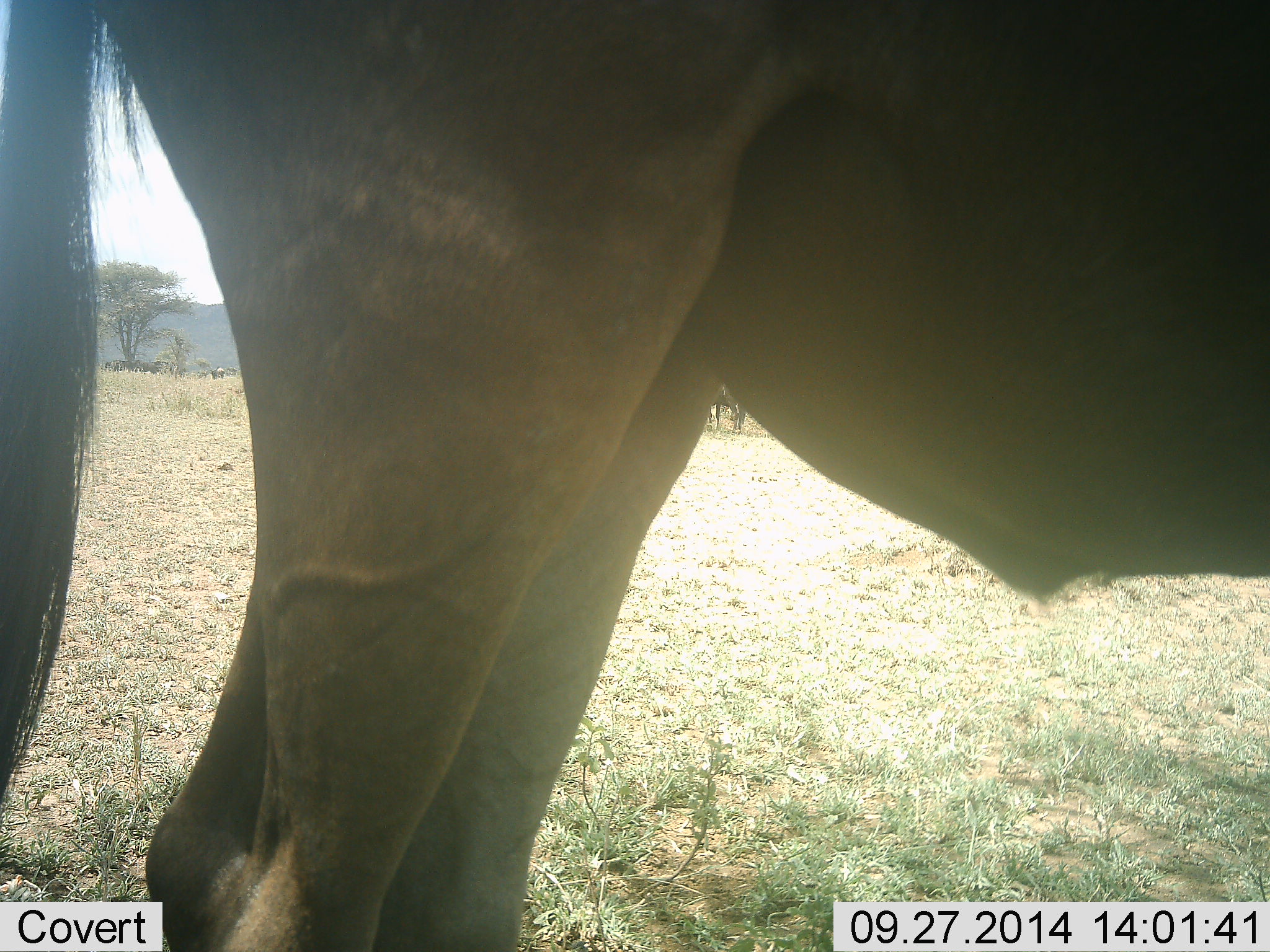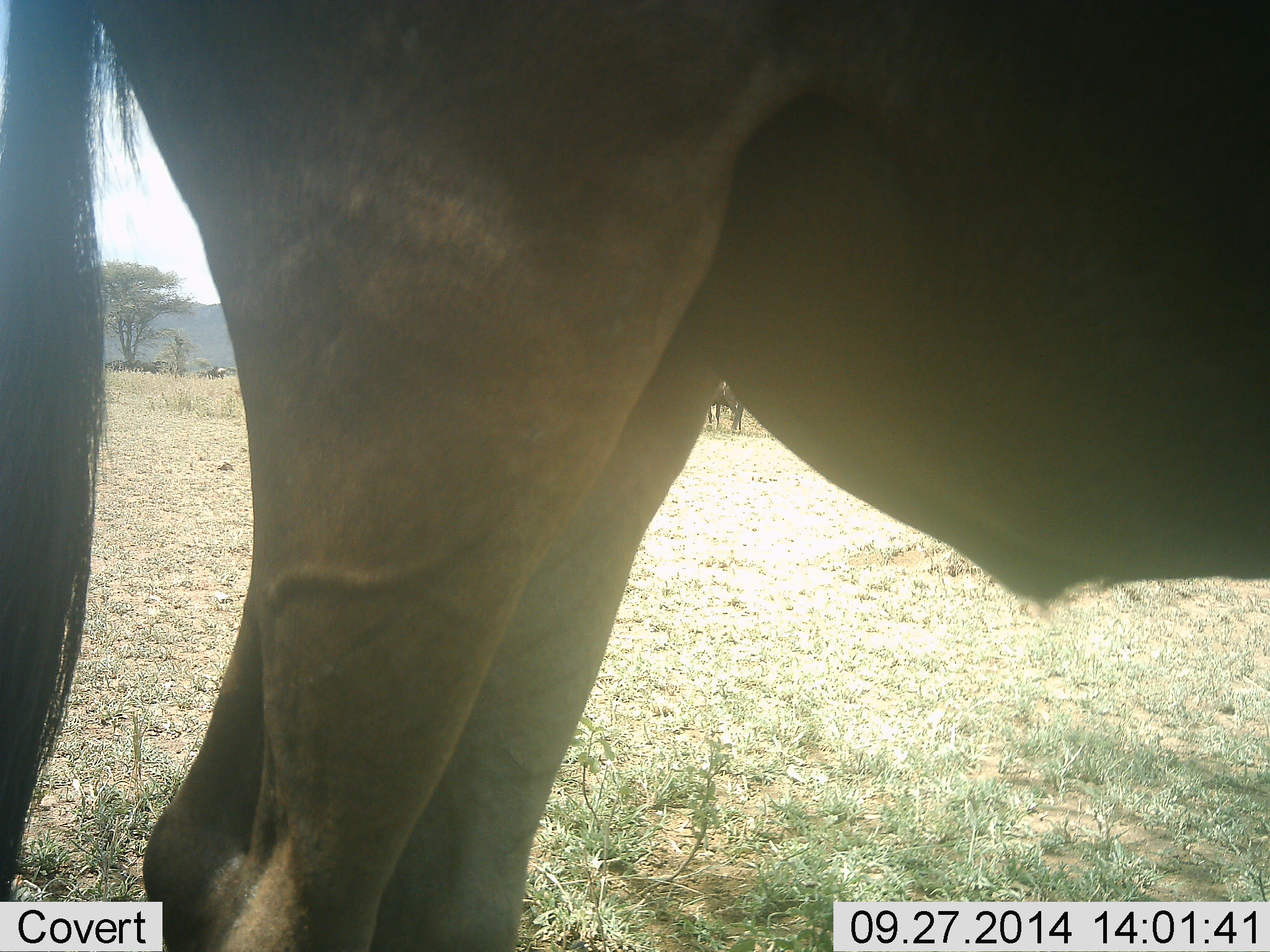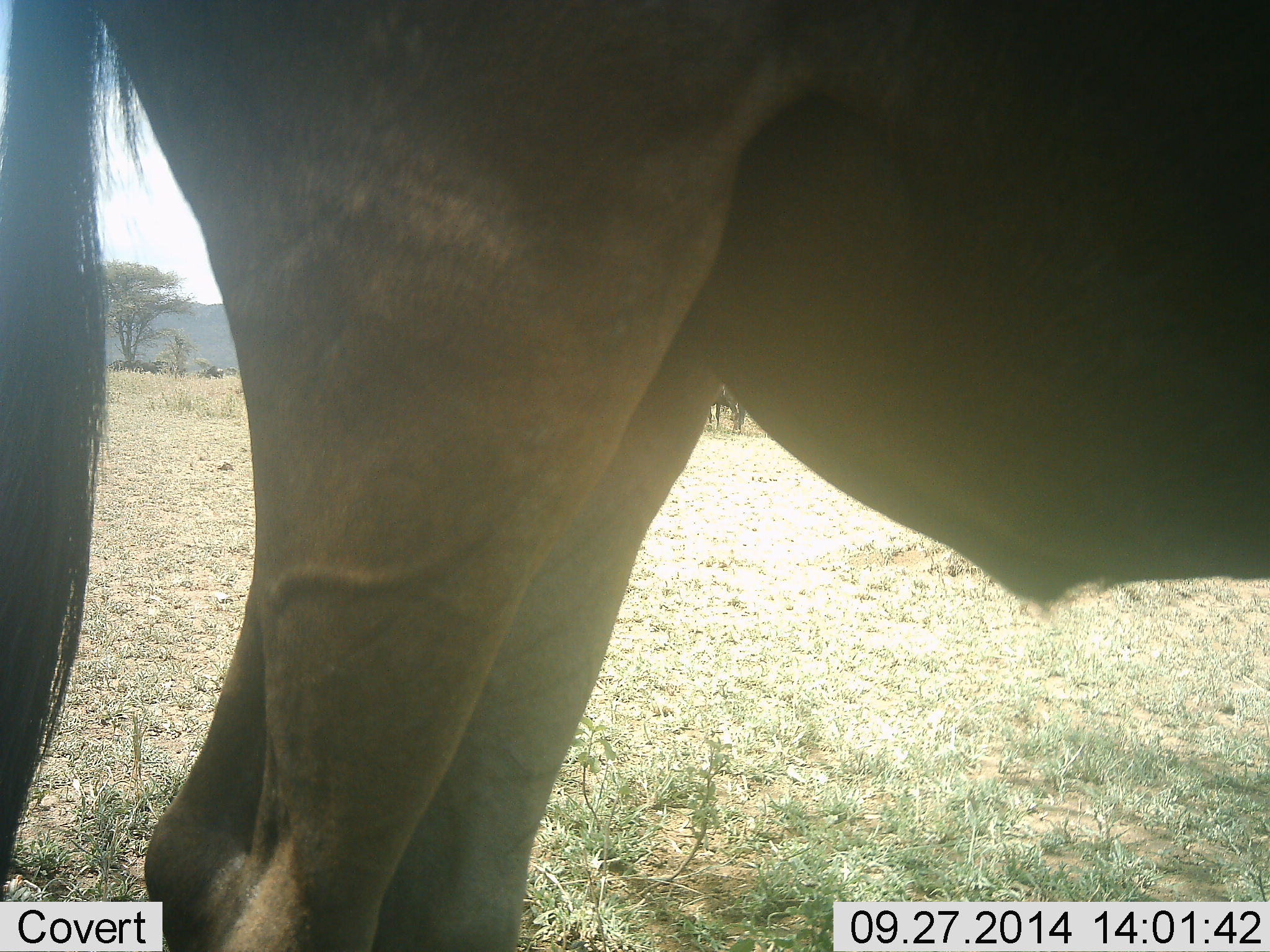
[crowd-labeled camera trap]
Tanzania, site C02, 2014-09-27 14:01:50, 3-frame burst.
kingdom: Animalia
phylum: Chordata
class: Mammalia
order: Artiodactyla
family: Bovidae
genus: Connochaetes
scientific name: Connochaetes taurinus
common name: blue wildebeest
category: wildebeest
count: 3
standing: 90%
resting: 0%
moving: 0%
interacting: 0%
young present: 0%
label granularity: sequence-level